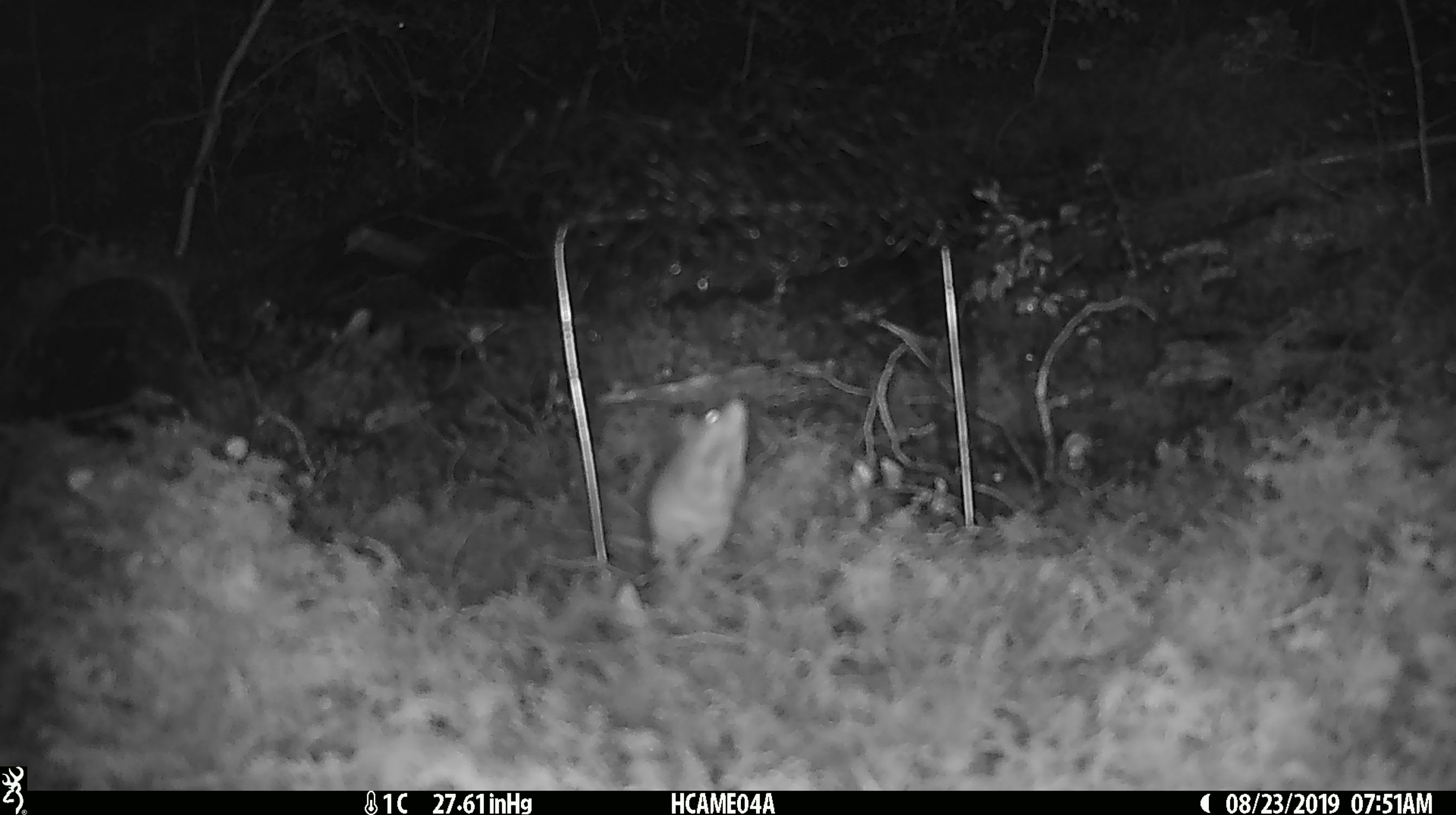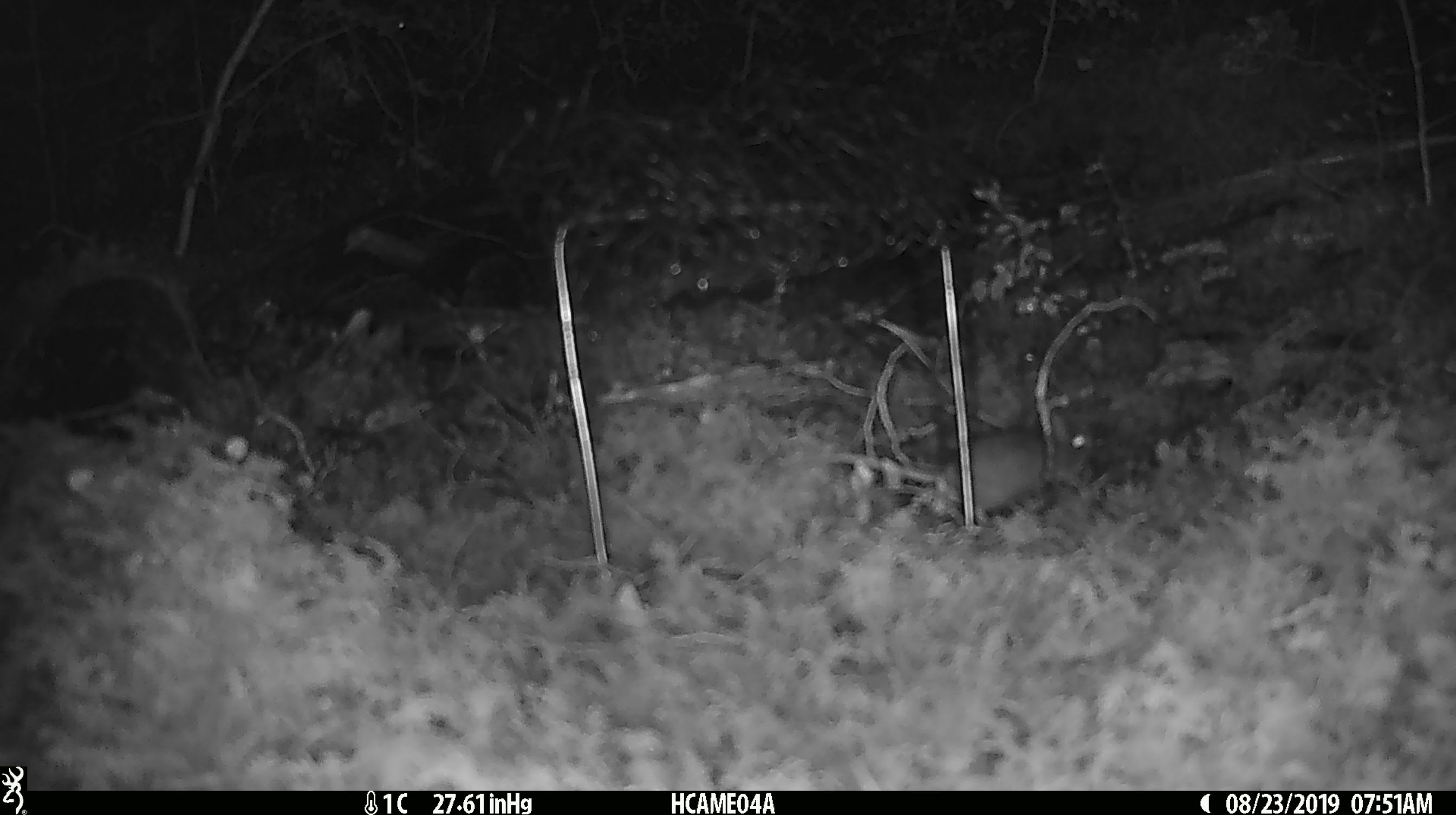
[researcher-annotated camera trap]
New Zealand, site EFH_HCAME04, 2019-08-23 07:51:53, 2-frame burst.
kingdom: Animalia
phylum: Chordata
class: Mammalia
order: Rodentia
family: Muridae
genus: Mus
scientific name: Mus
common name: mouse